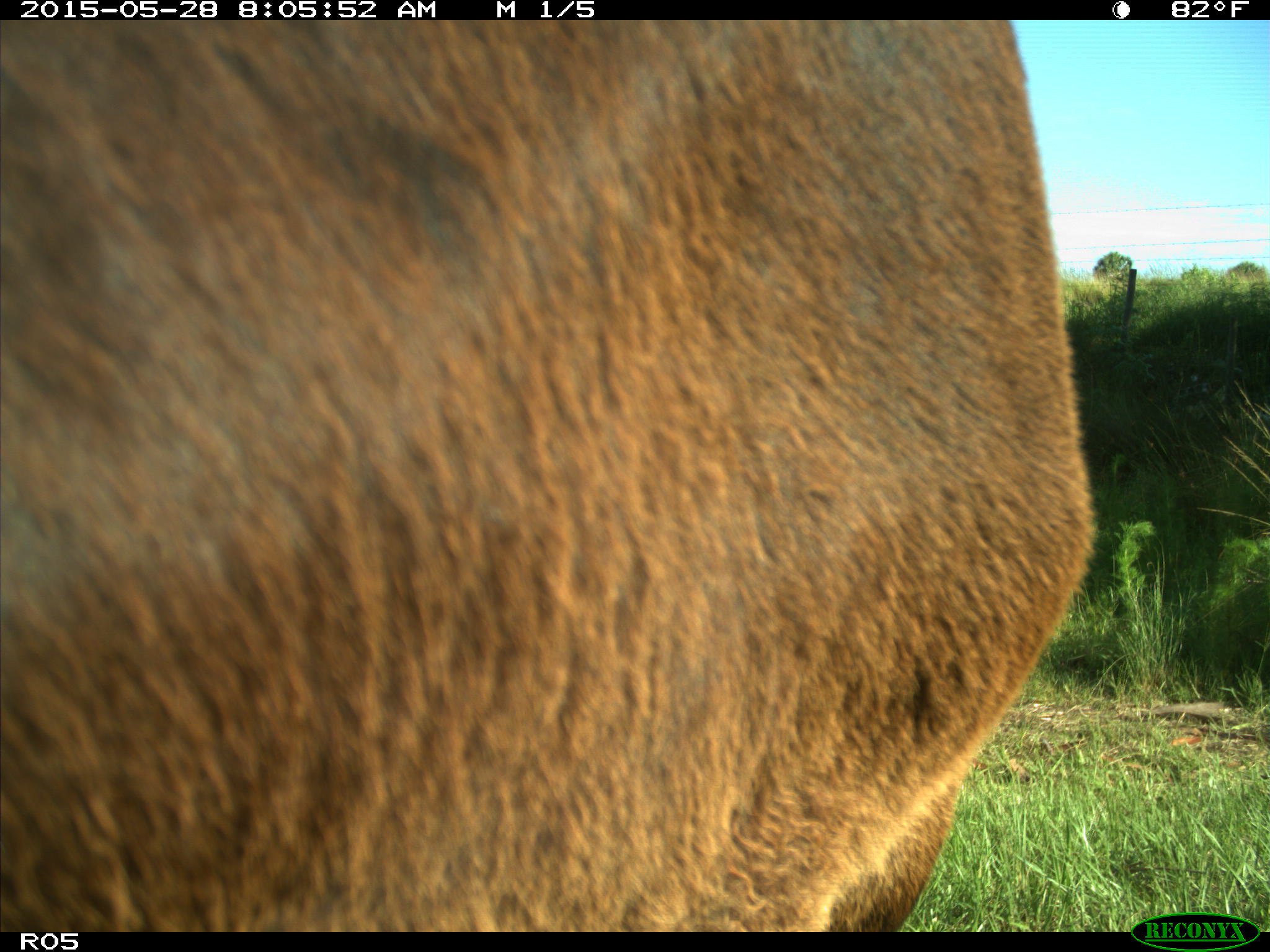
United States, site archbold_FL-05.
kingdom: Animalia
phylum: Chordata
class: Mammalia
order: Artiodactyla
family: Bovidae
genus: Bos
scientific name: Bos taurus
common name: domestic cow